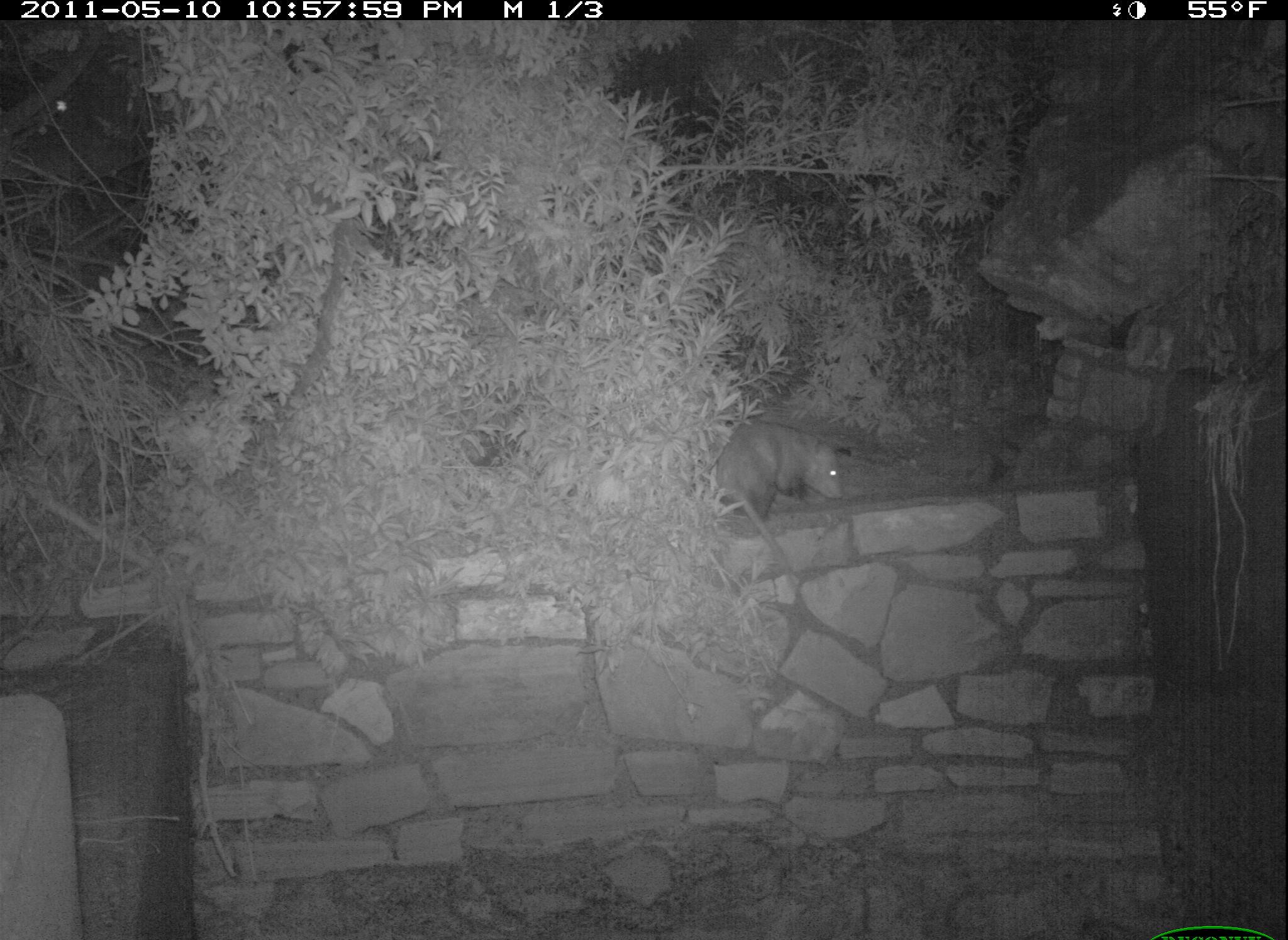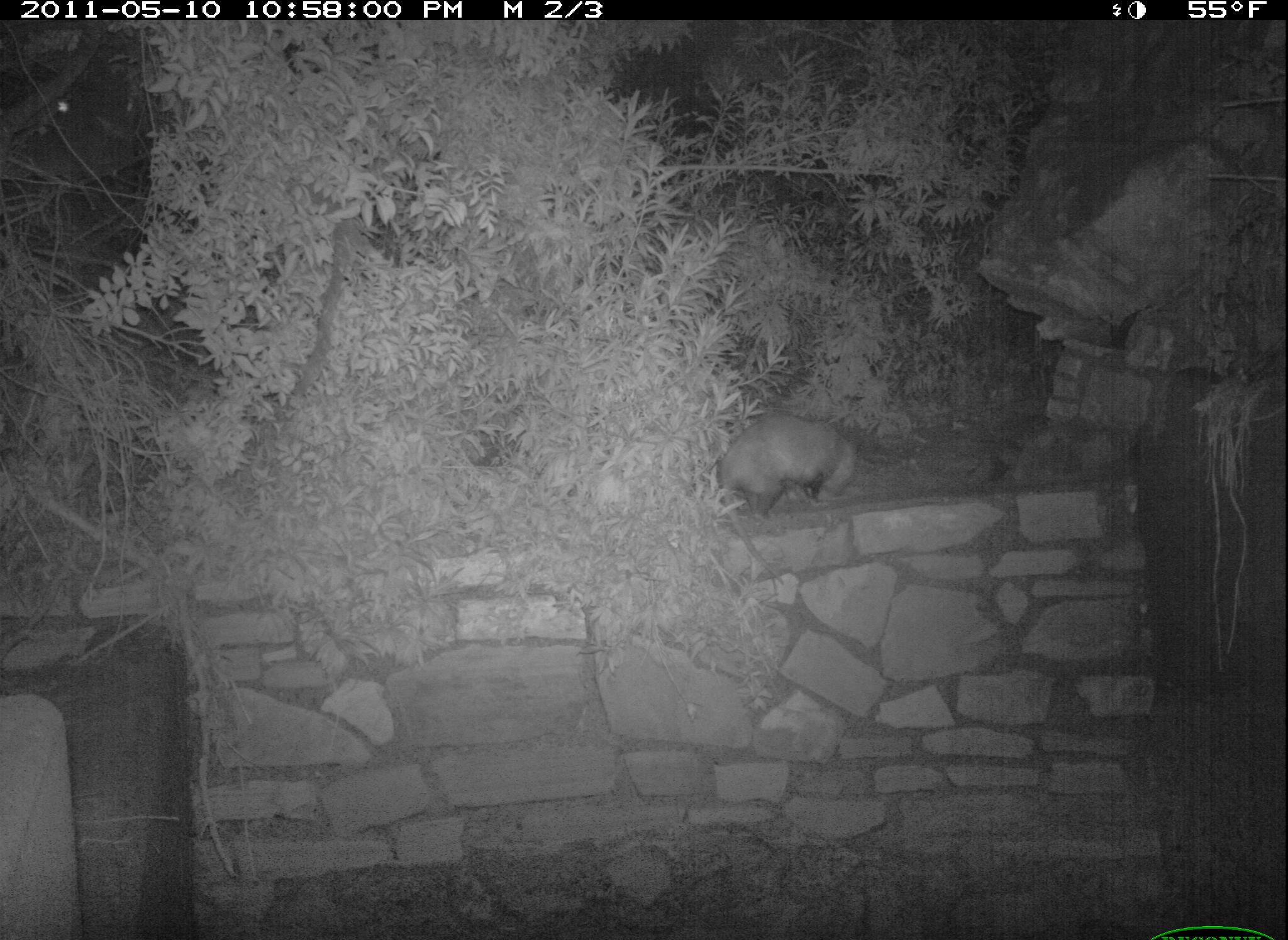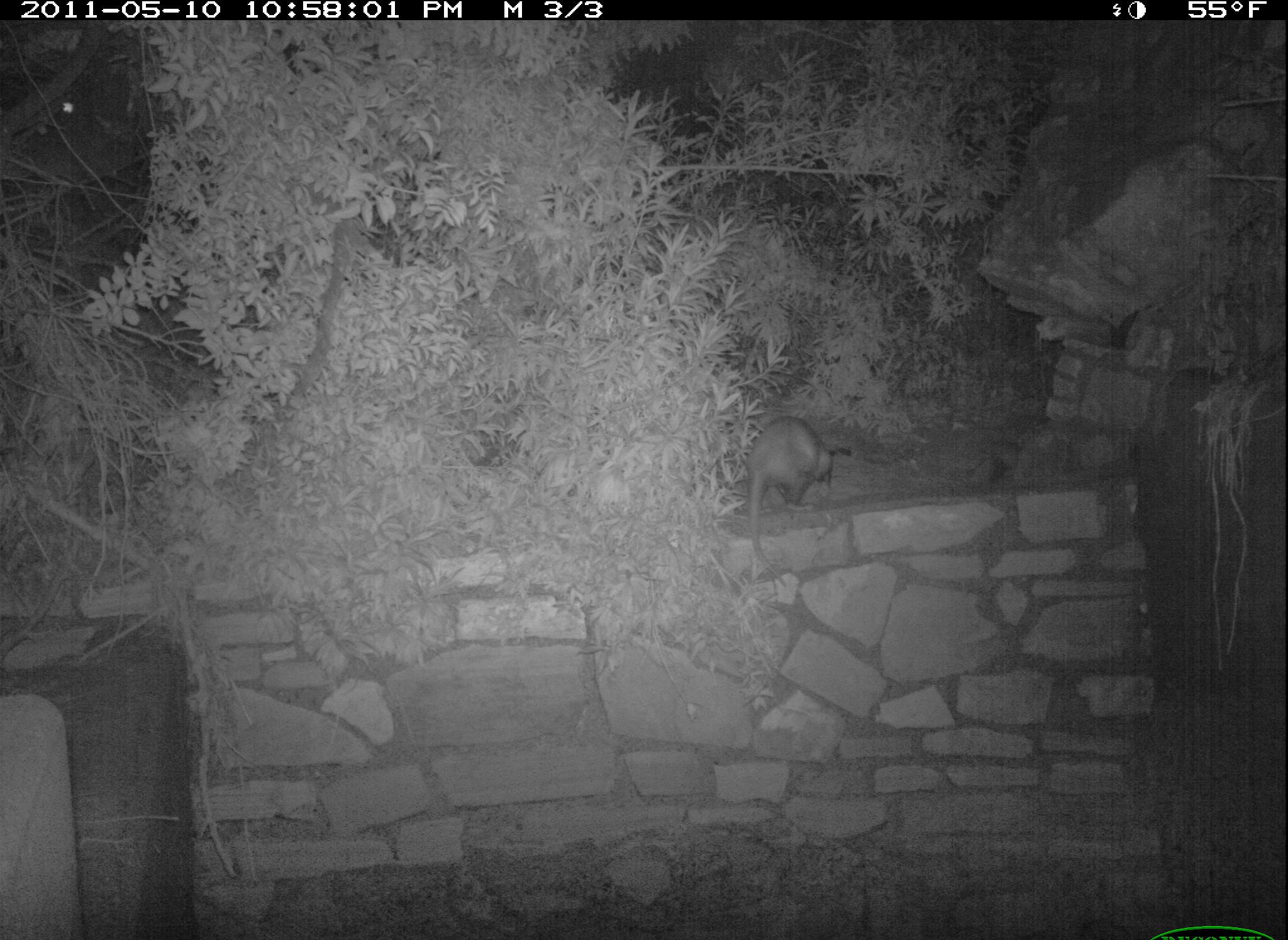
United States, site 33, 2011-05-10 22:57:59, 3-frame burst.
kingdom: Animalia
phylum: Chordata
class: Mammalia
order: Didelphimorphia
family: Didelphidae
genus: Didelphis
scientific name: Didelphis virginiana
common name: virginia opossum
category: opossum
Opossum (virginia opossum) (Didelphis virginiana).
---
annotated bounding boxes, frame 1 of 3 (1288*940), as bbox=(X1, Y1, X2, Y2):
opossum: bbox=(707, 409, 876, 556)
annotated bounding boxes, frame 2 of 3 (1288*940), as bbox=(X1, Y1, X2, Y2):
opossum: bbox=(710, 406, 871, 532)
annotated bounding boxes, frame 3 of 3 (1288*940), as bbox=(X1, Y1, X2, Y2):
opossum: bbox=(733, 403, 853, 562)